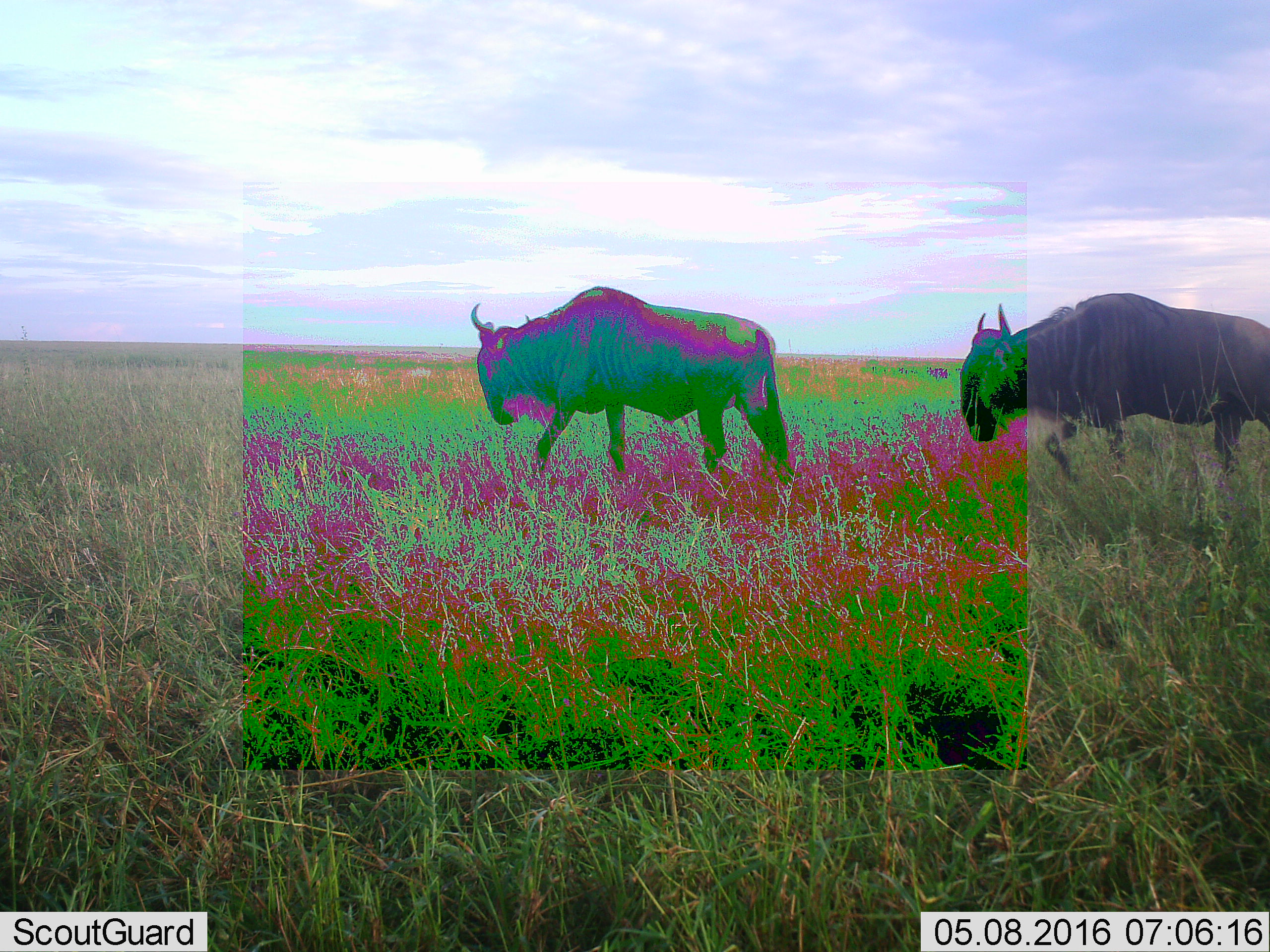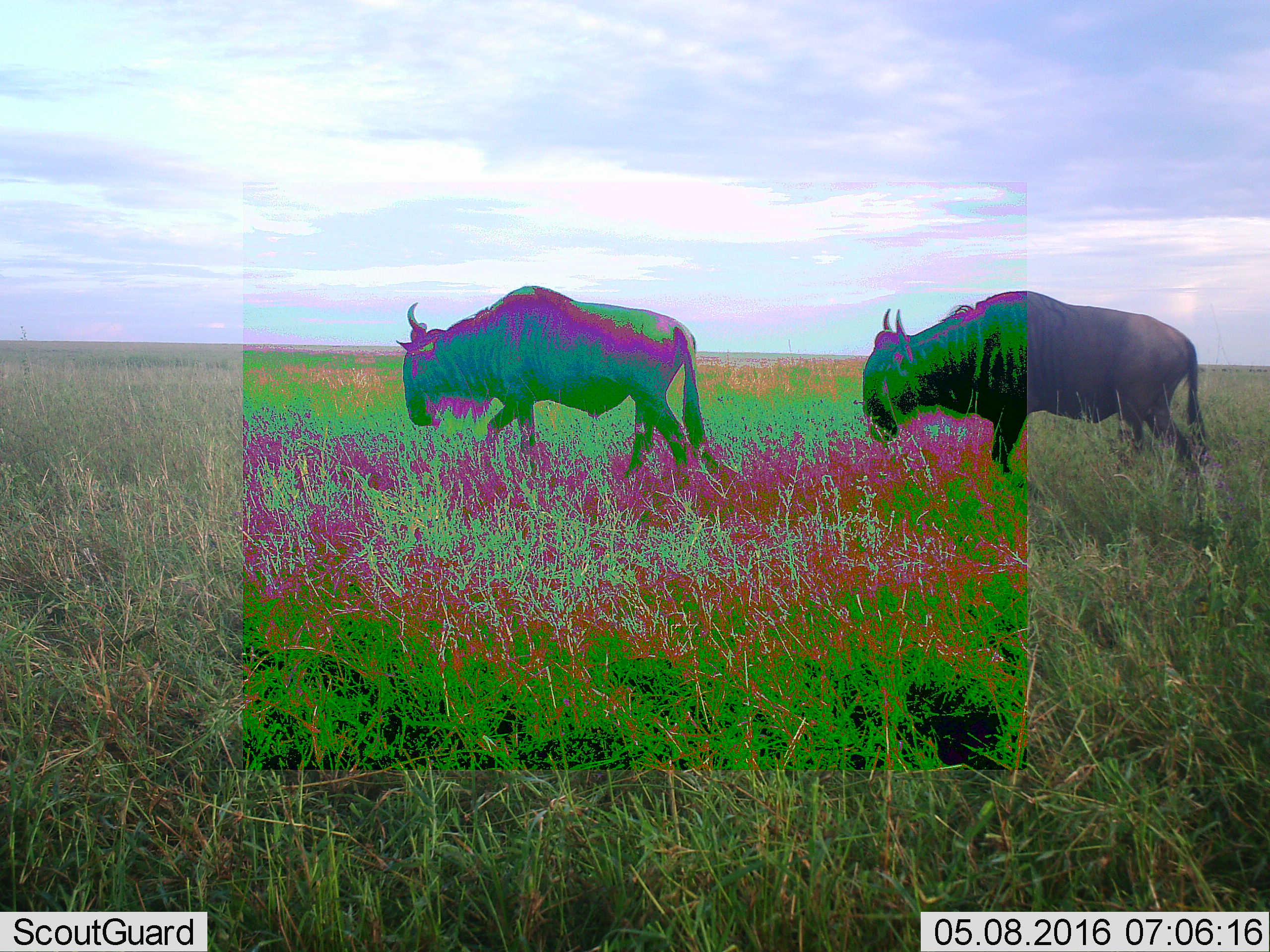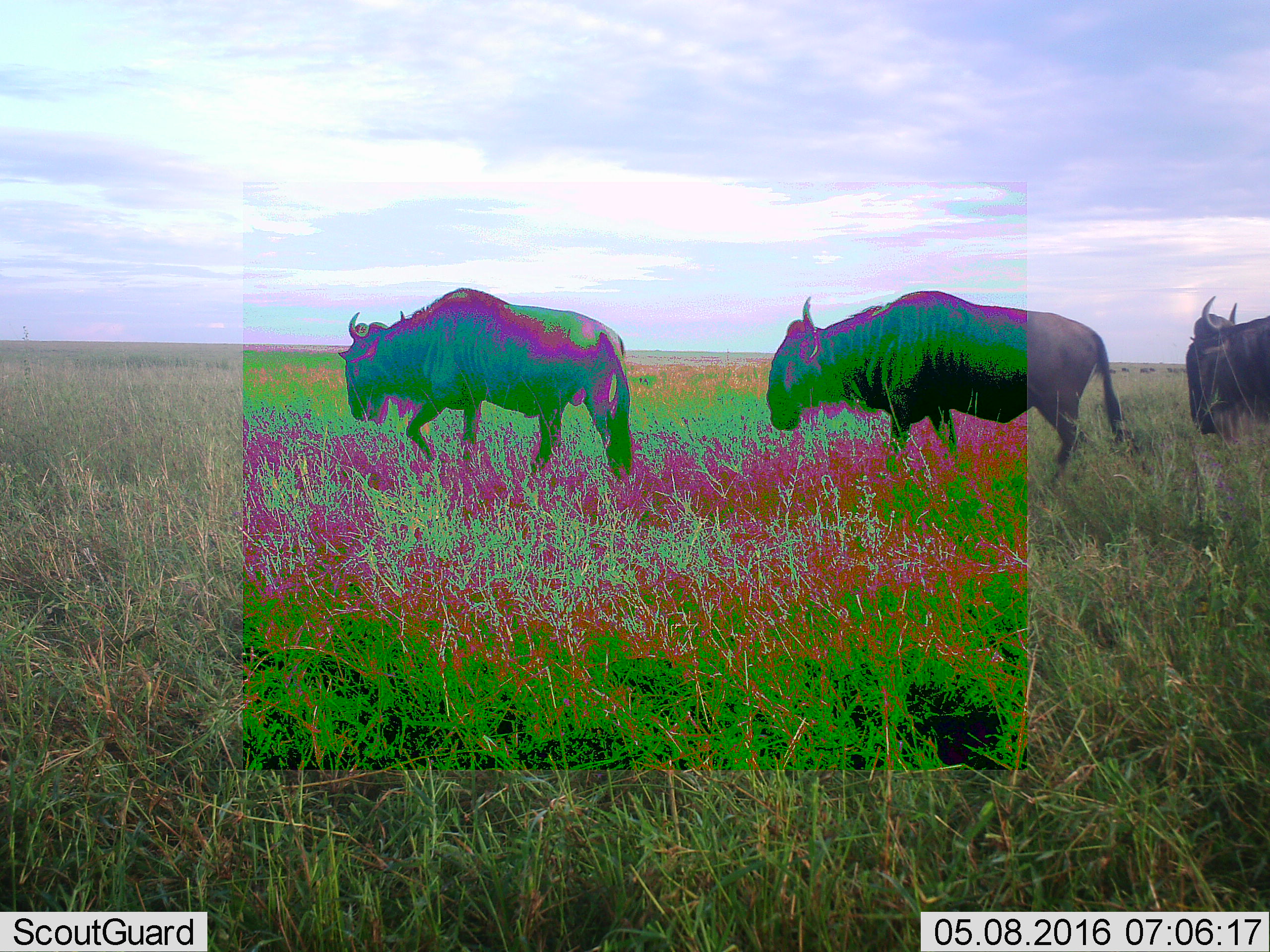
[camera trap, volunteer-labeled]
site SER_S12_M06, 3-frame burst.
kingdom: Animalia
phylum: Chordata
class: Mammalia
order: Artiodactyla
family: Bovidae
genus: Connochaetes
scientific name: Connochaetes taurinus taurinus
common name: blue wildebeest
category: wildebeestblue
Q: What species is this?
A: Wildebeestblue (blue wildebeest) (Connochaetes taurinus taurinus).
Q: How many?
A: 3.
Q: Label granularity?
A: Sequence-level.